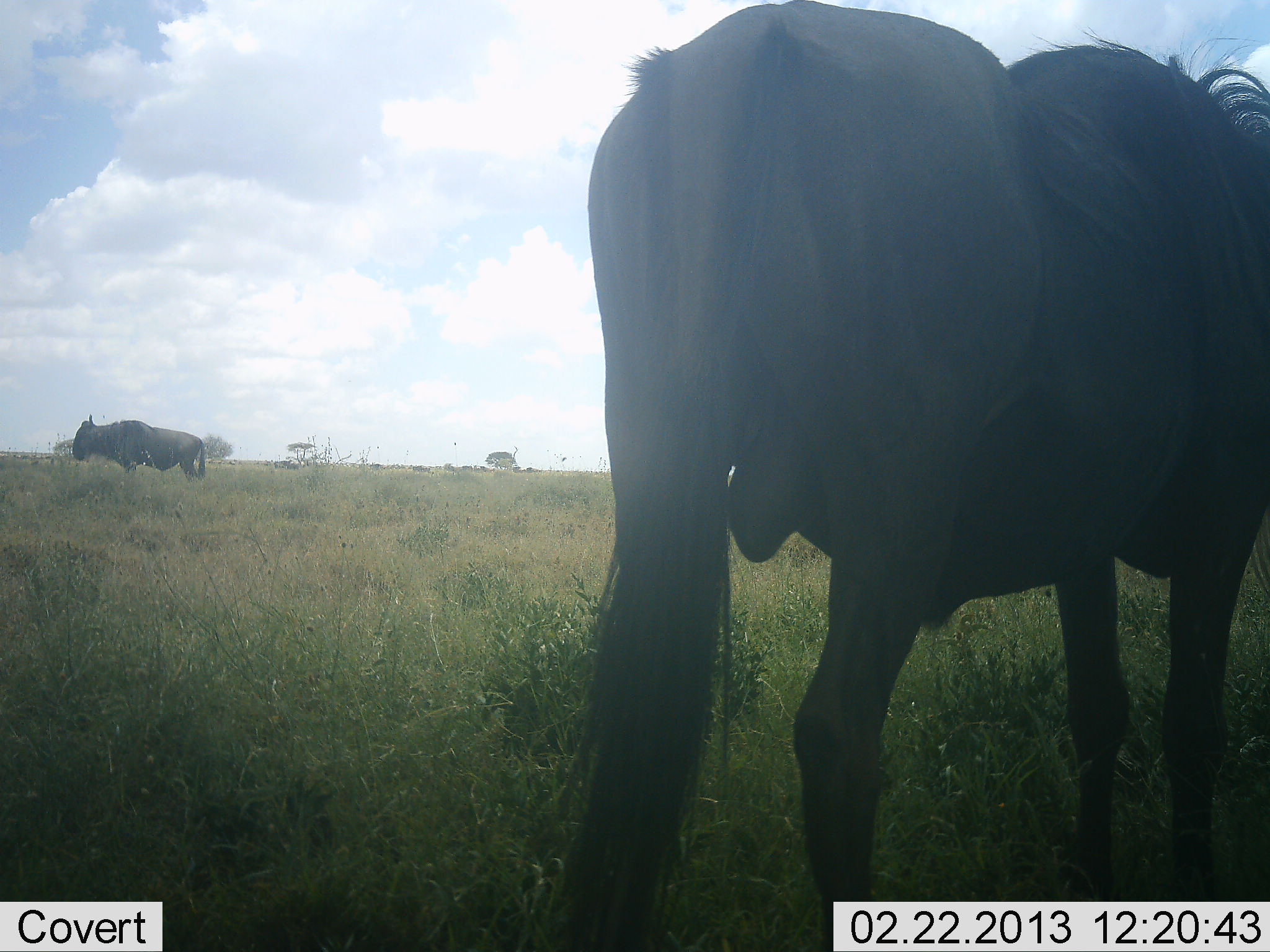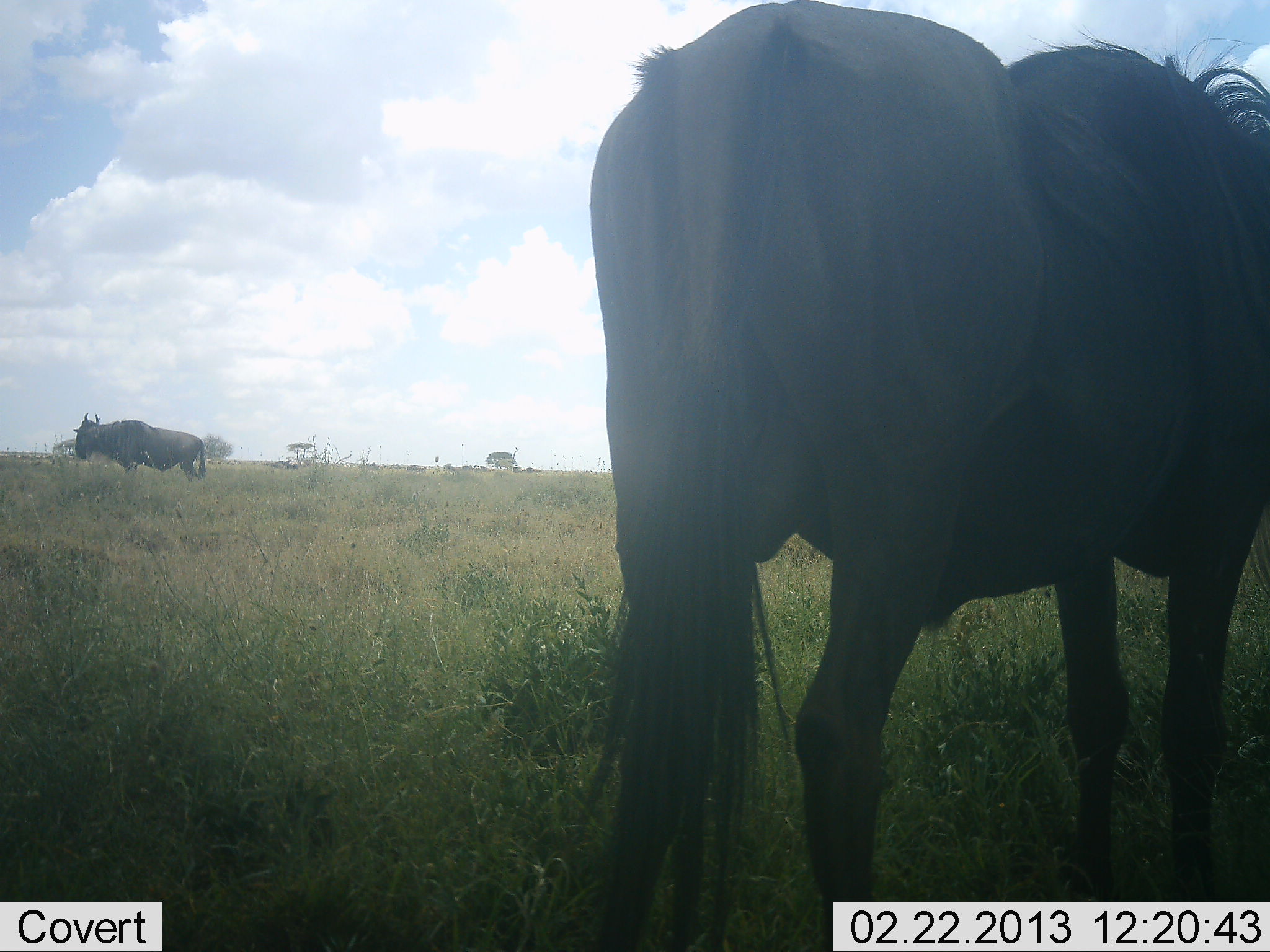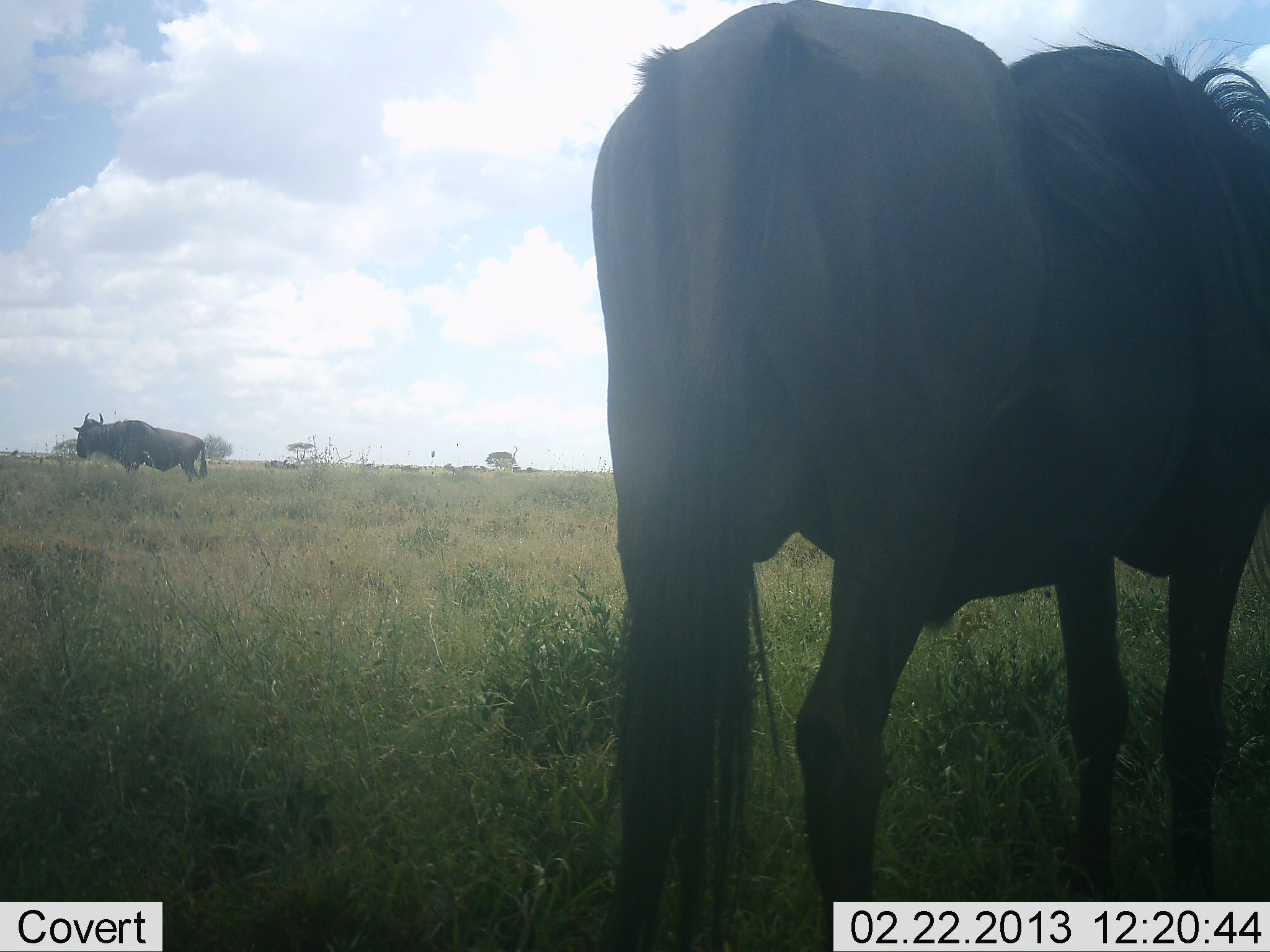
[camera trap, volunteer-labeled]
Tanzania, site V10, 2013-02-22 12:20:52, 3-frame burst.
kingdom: Animalia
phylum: Chordata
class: Mammalia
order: Artiodactyla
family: Bovidae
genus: Connochaetes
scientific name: Connochaetes taurinus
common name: blue wildebeest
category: wildebeest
Wildebeest (blue wildebeest) (Connochaetes taurinus), count 2. Behavior (volunteer vote fractions): standing 100%, resting 3%, moving 10%, interacting 0%. Young present (vote fraction): 0%. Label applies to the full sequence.